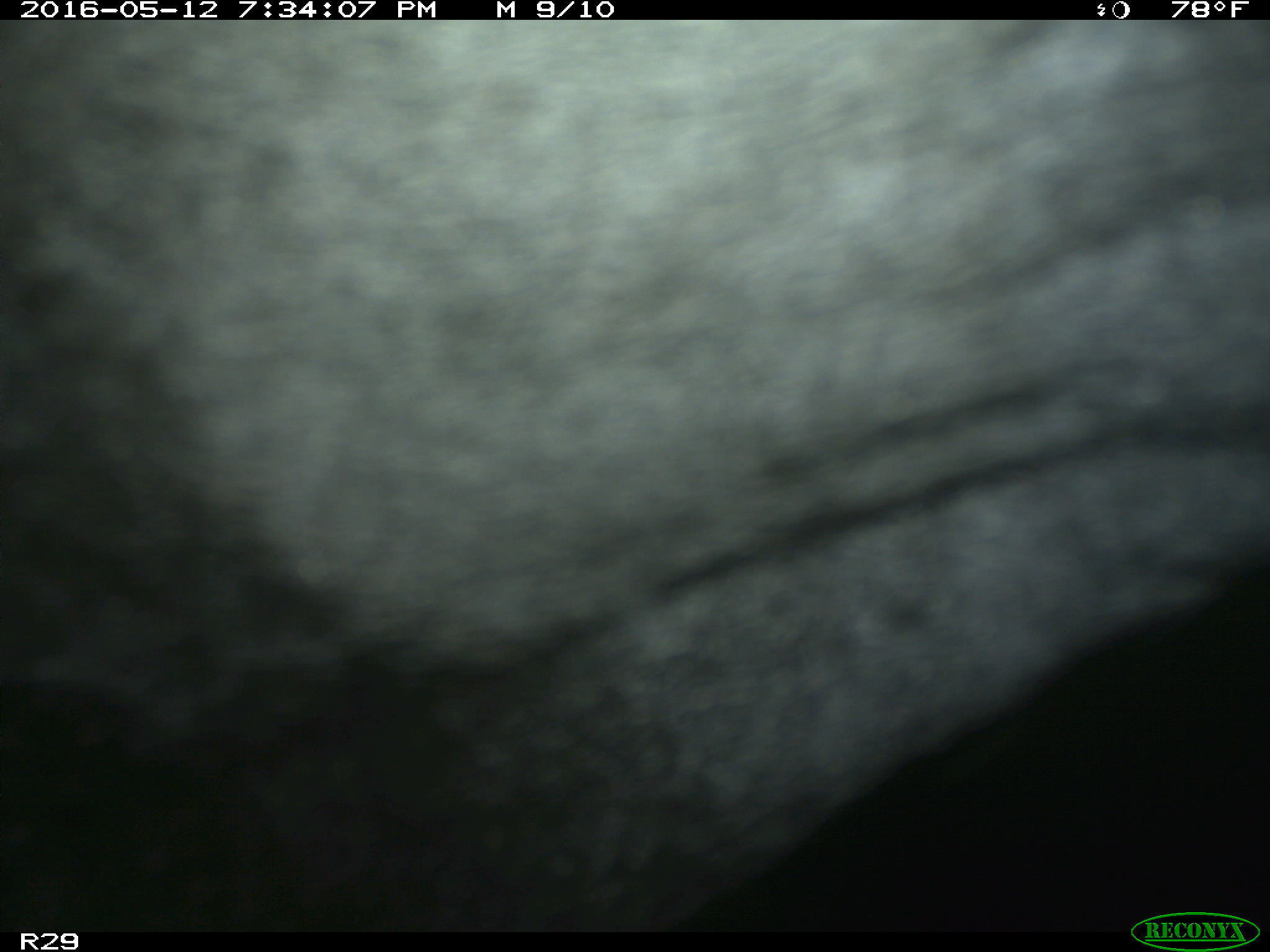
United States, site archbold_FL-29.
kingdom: Animalia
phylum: Chordata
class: Mammalia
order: Artiodactyla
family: Bovidae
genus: Bos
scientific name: Bos taurus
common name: domestic cow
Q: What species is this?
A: Bos taurus (domestic cow).